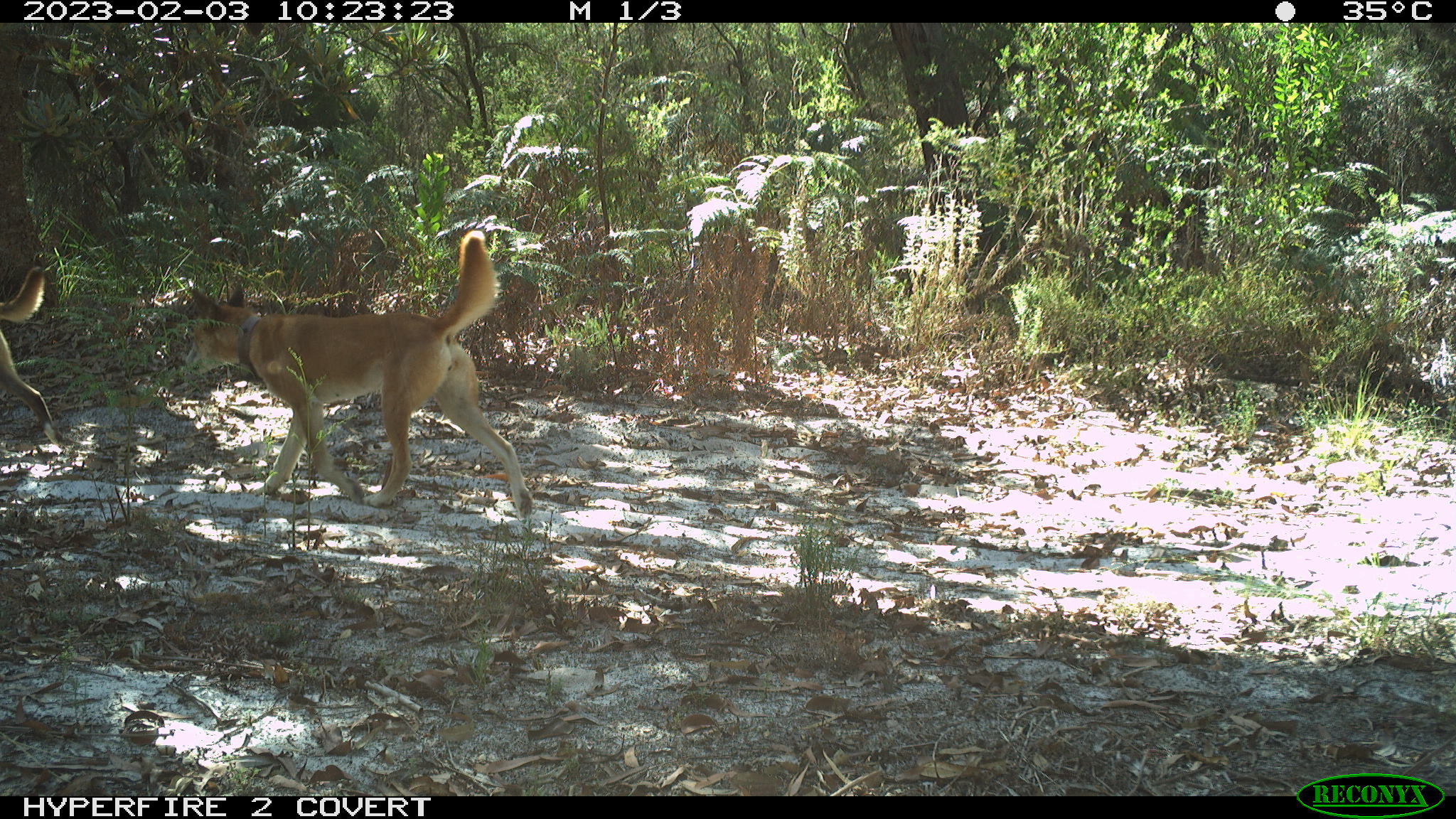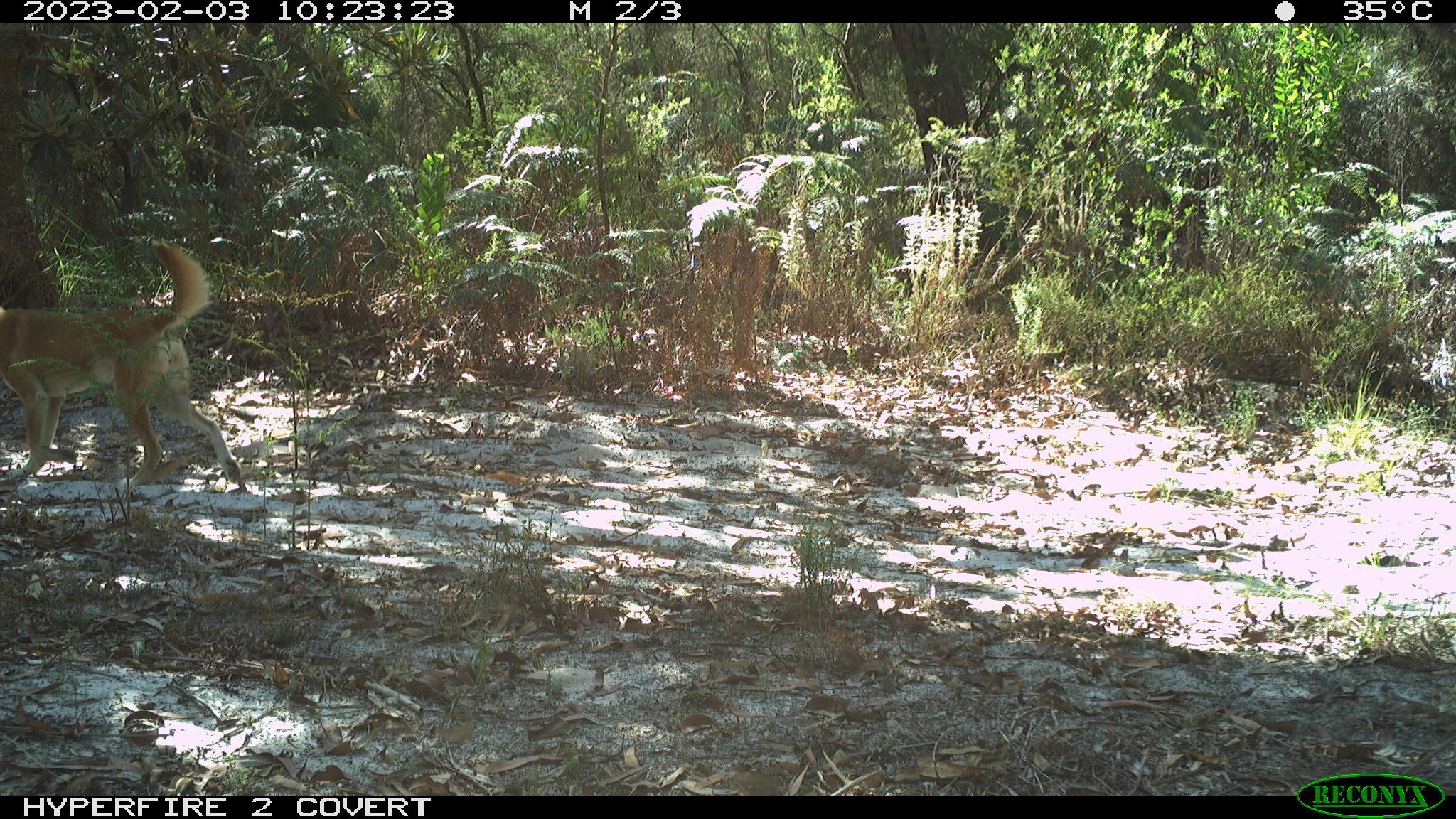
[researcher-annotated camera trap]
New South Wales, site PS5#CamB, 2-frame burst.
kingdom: Animalia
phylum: Chordata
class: Mammalia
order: Carnivora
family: Canidae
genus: Canis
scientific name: Canis familiaris dingo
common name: dingo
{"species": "dingo (Canis familiaris dingo)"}